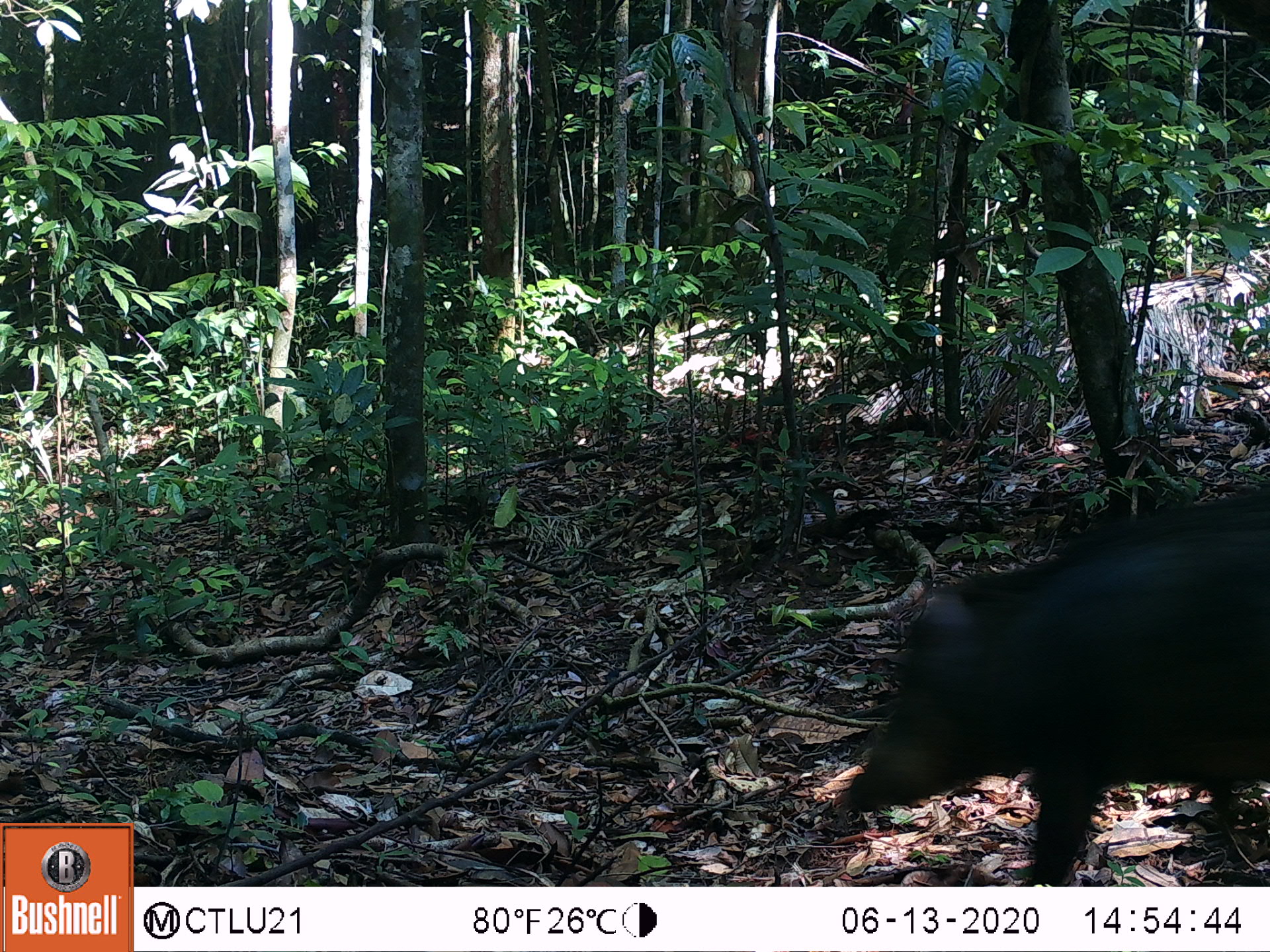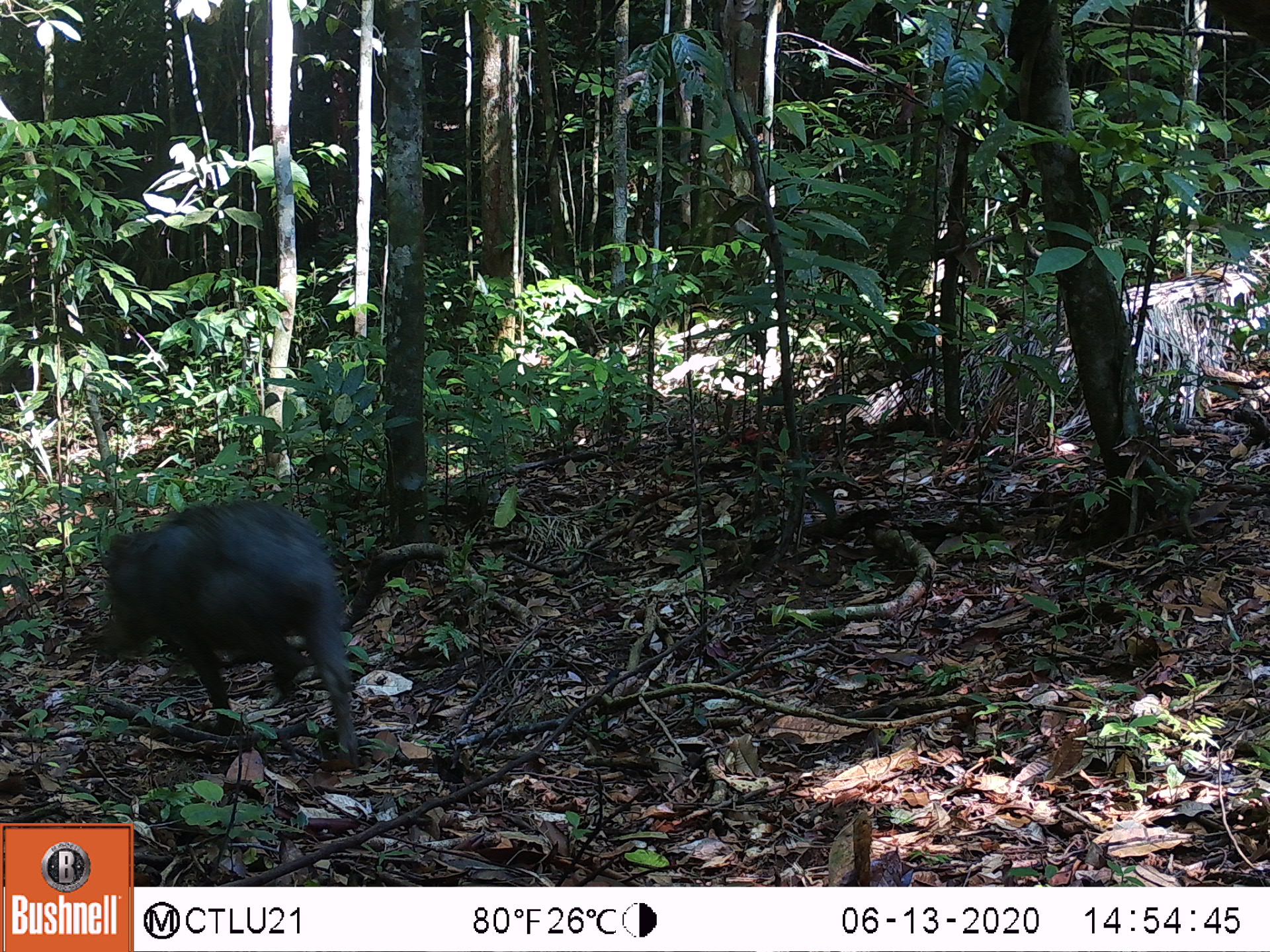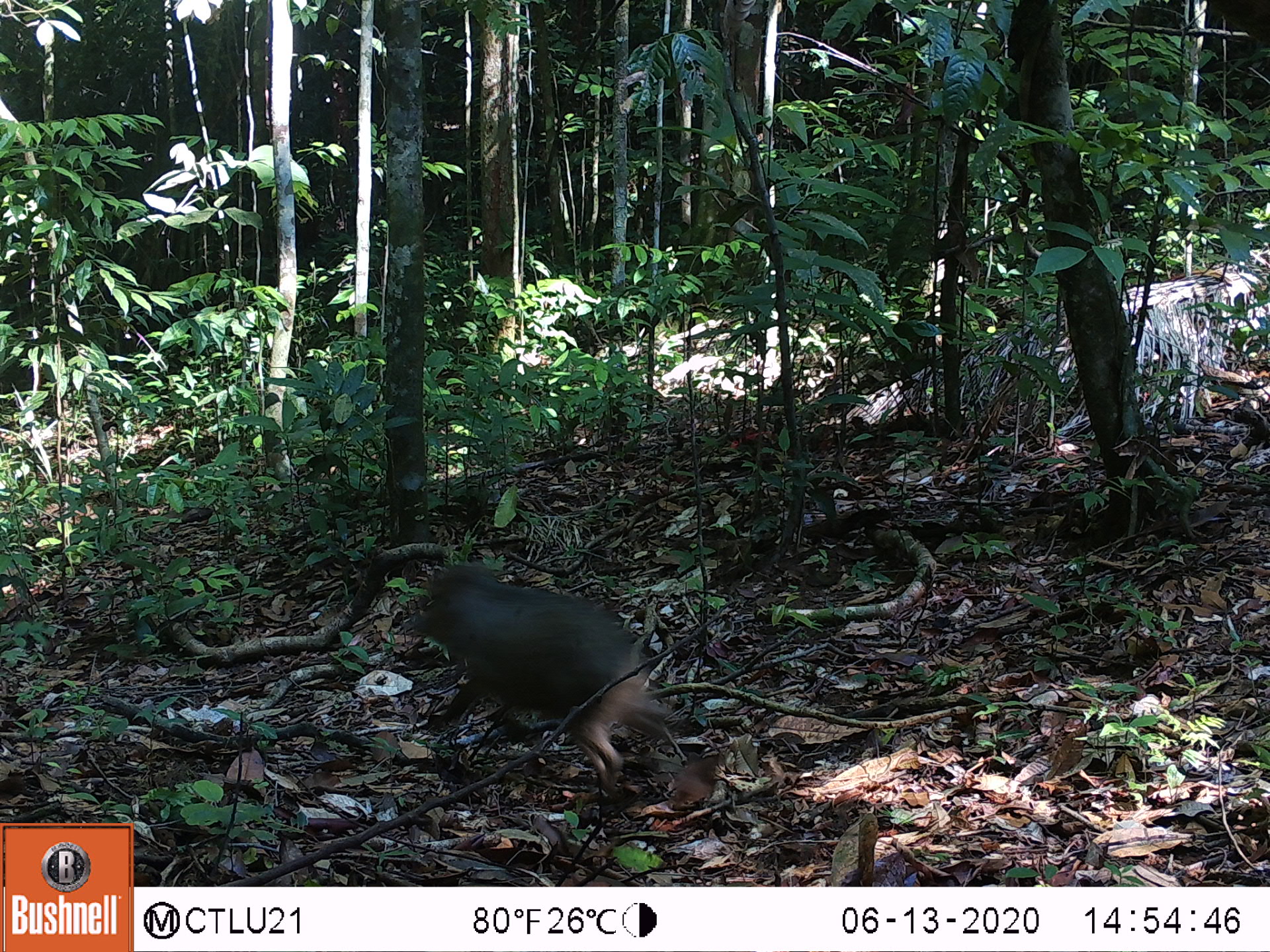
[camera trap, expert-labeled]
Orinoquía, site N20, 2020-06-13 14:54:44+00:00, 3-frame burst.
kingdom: Animalia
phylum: Chordata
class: Mammalia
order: Artiodactyla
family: Tayassuidae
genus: Tayassu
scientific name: Tayassu pecari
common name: white-lipped peccary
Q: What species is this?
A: White-lipped peccary (Tayassu pecari).